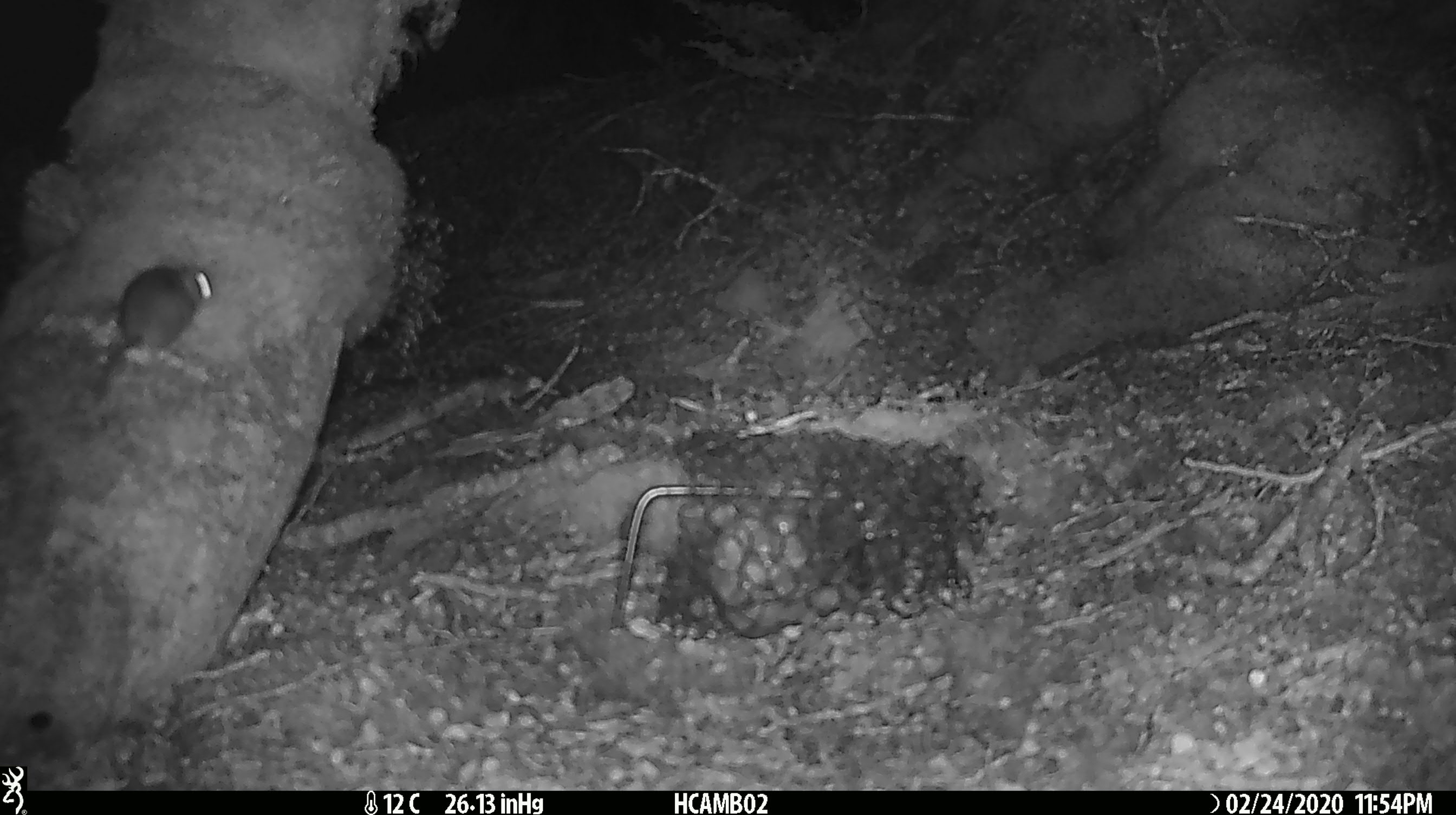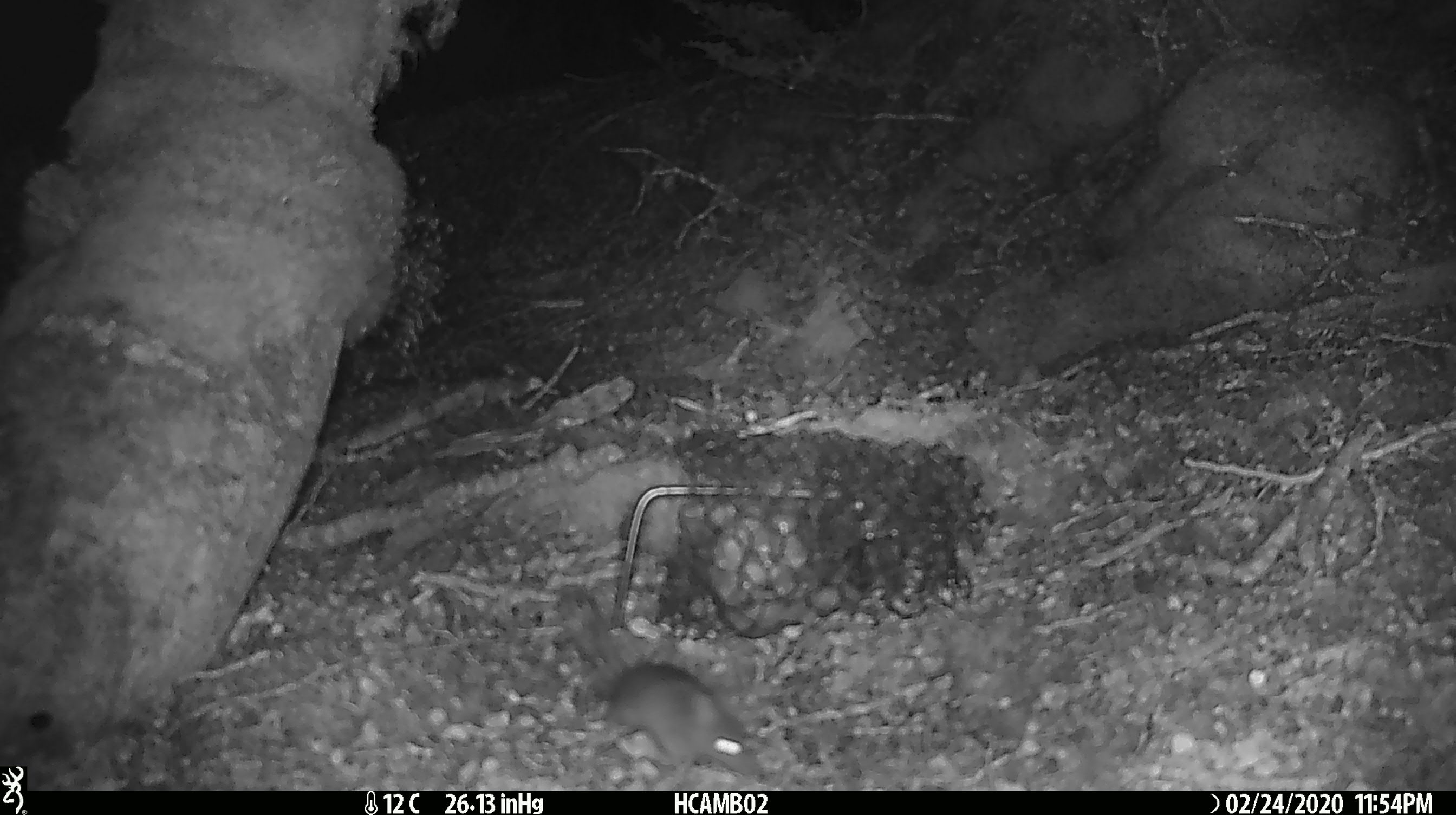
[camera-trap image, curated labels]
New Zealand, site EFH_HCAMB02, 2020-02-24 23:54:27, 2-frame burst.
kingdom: Animalia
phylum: Chordata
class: Mammalia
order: Rodentia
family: Muridae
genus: Mus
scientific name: Mus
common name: mouse